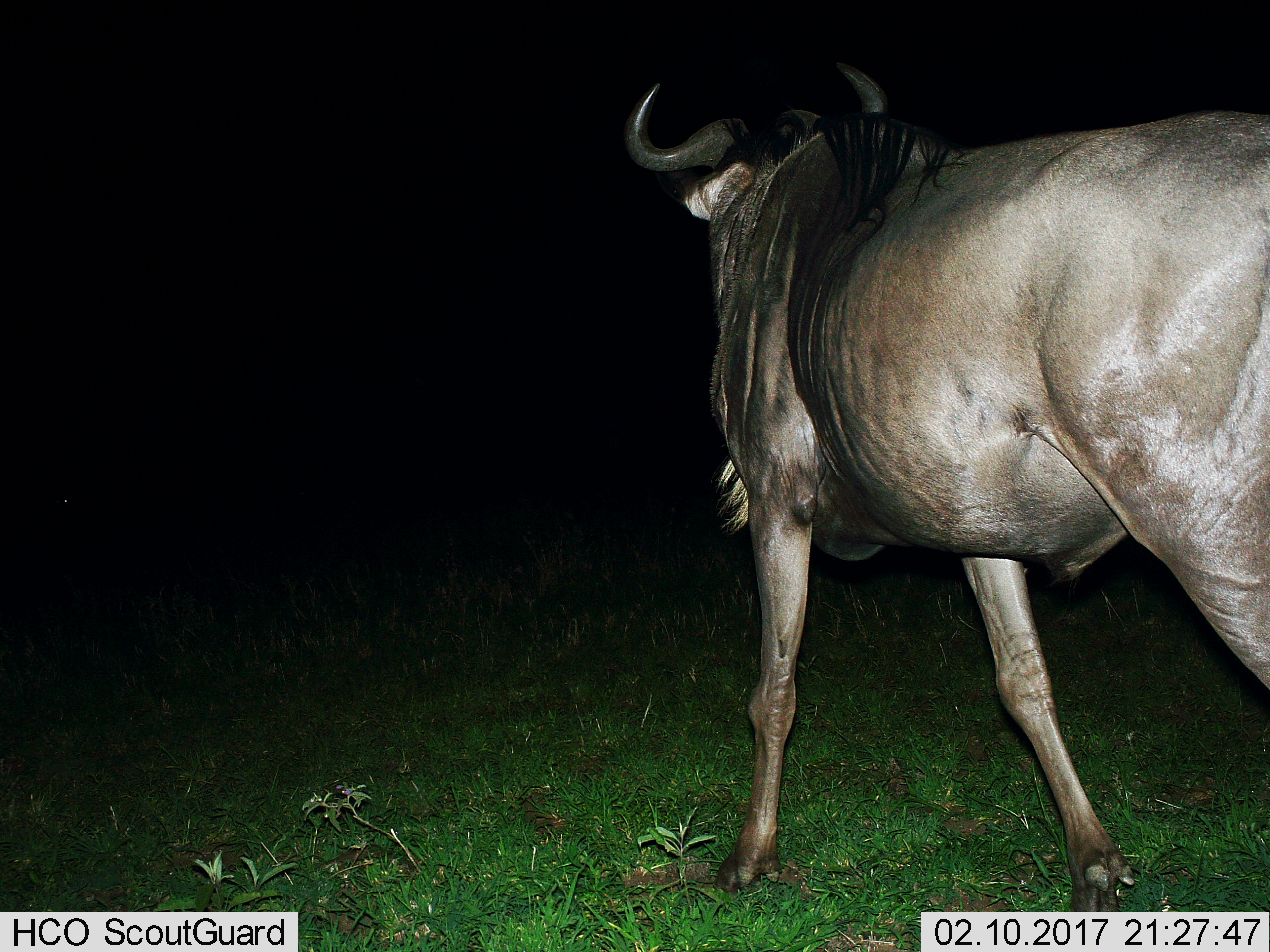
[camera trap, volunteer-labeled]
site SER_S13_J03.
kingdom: Animalia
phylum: Chordata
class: Mammalia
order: Artiodactyla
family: Bovidae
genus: Connochaetes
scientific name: Connochaetes taurinus taurinus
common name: blue wildebeest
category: wildebeestblue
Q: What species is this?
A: Wildebeestblue (blue wildebeest) (Connochaetes taurinus taurinus).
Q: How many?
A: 1.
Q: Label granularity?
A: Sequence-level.